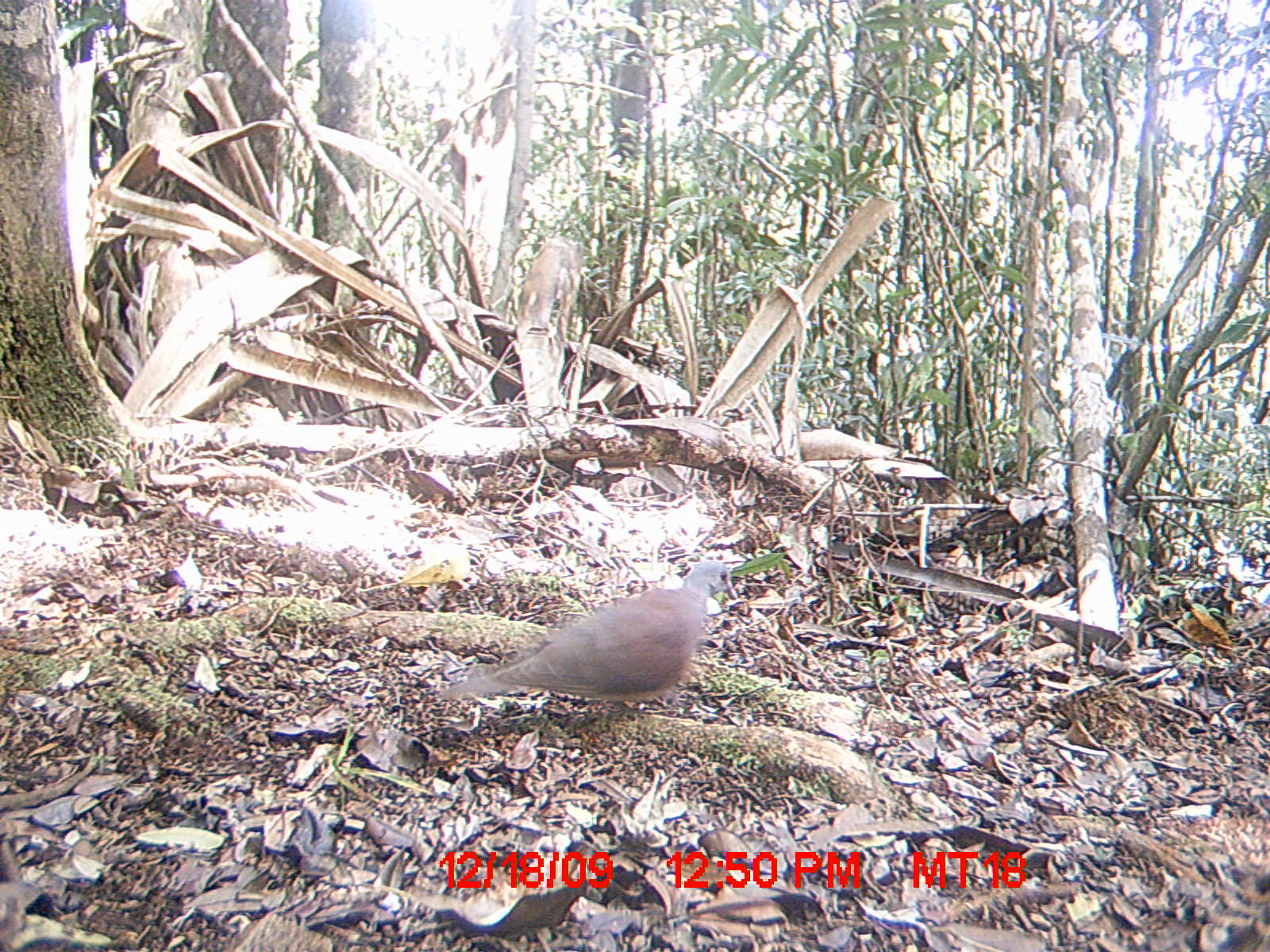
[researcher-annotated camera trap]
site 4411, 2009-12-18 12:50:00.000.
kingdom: Animalia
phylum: Chordata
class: Aves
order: Columbiformes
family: Columbidae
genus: Streptopelia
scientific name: Streptopelia picturata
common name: malagasy turtle dove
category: nesoenas picturata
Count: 1.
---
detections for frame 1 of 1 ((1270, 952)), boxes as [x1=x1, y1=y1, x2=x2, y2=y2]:
nesoenas picturata: [x1=439, y1=560, x2=737, y2=717]